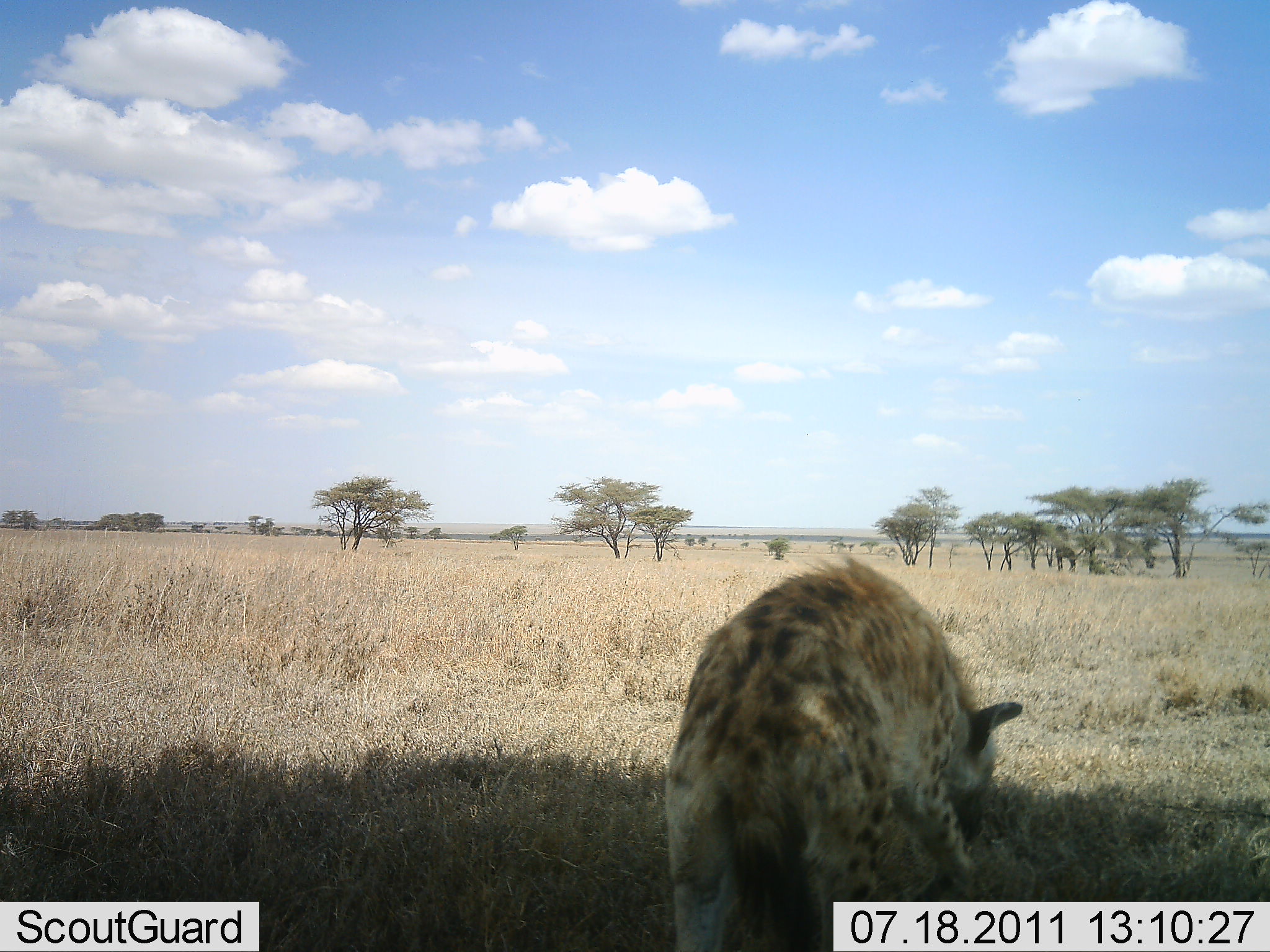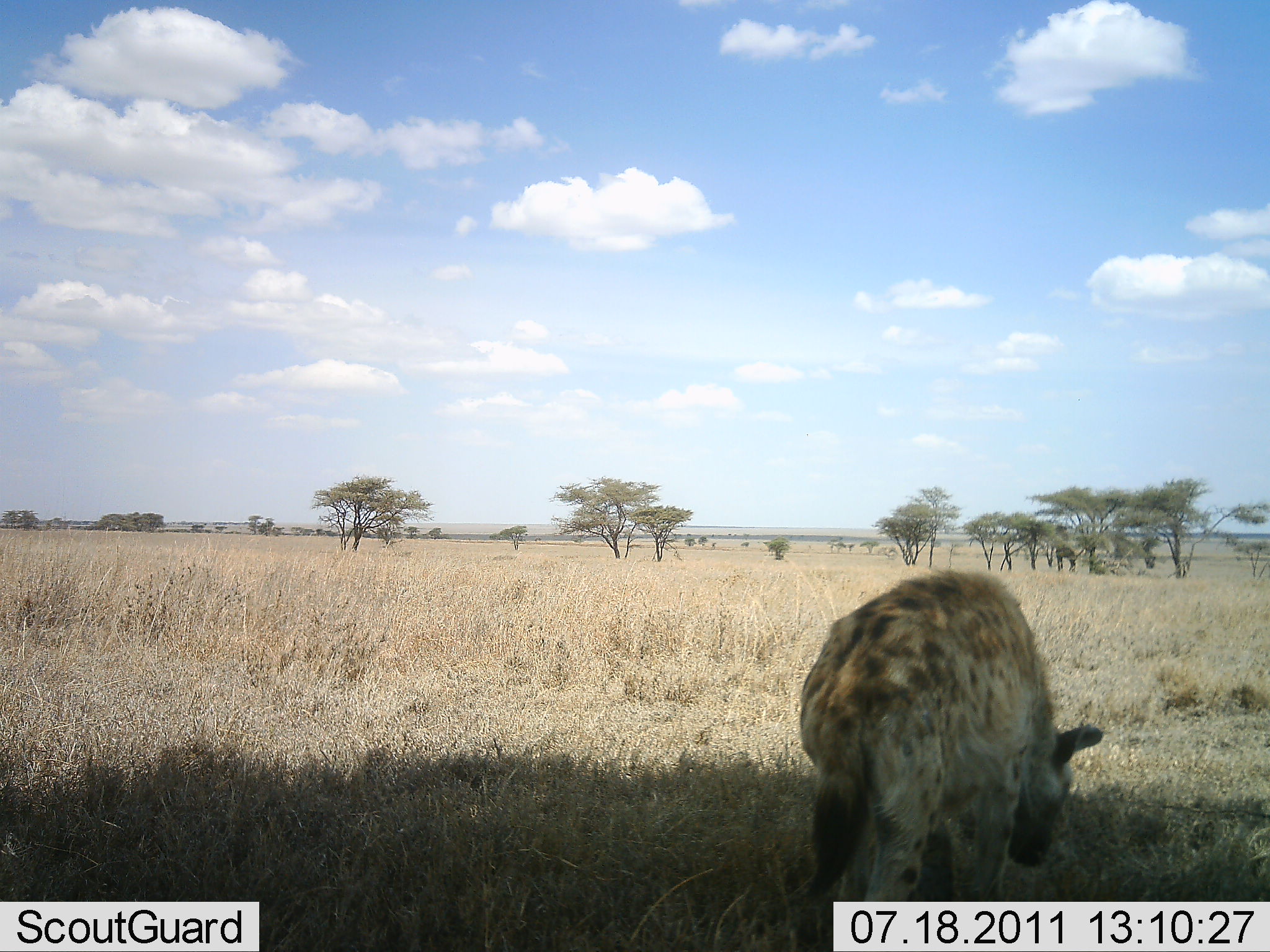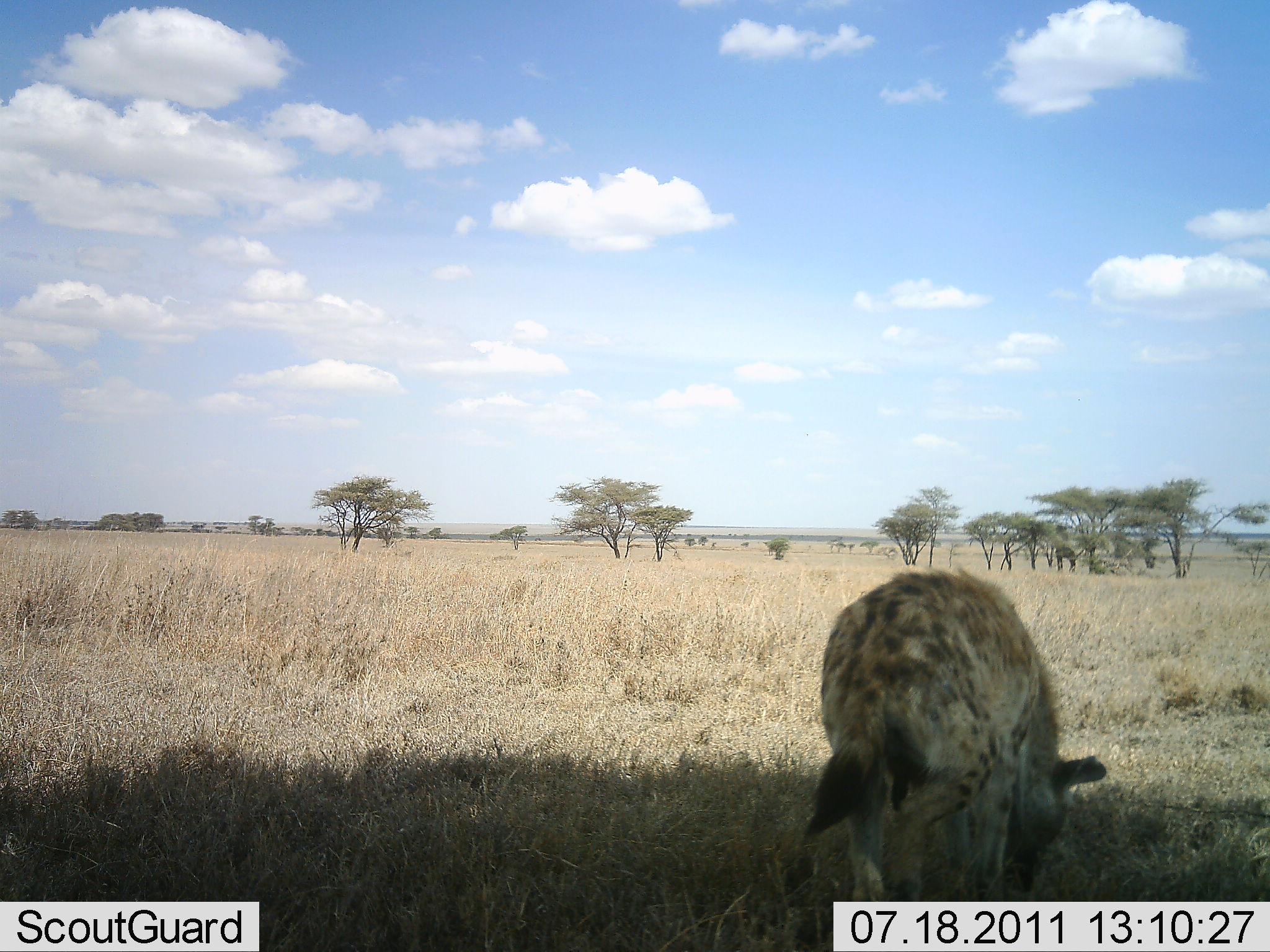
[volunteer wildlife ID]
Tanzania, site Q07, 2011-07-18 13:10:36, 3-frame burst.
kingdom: Animalia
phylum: Chordata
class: Mammalia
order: Carnivora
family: Hyaenidae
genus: Crocuta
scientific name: Crocuta crocuta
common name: spotted hyena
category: hyenaspotted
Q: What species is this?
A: Hyenaspotted (spotted hyena) (Crocuta crocuta).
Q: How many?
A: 1.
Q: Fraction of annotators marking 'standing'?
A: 30%.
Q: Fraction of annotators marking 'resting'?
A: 0%.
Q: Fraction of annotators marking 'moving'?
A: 60%.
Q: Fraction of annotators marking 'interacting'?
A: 0%.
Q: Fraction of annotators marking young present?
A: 0%.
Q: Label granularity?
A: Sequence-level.